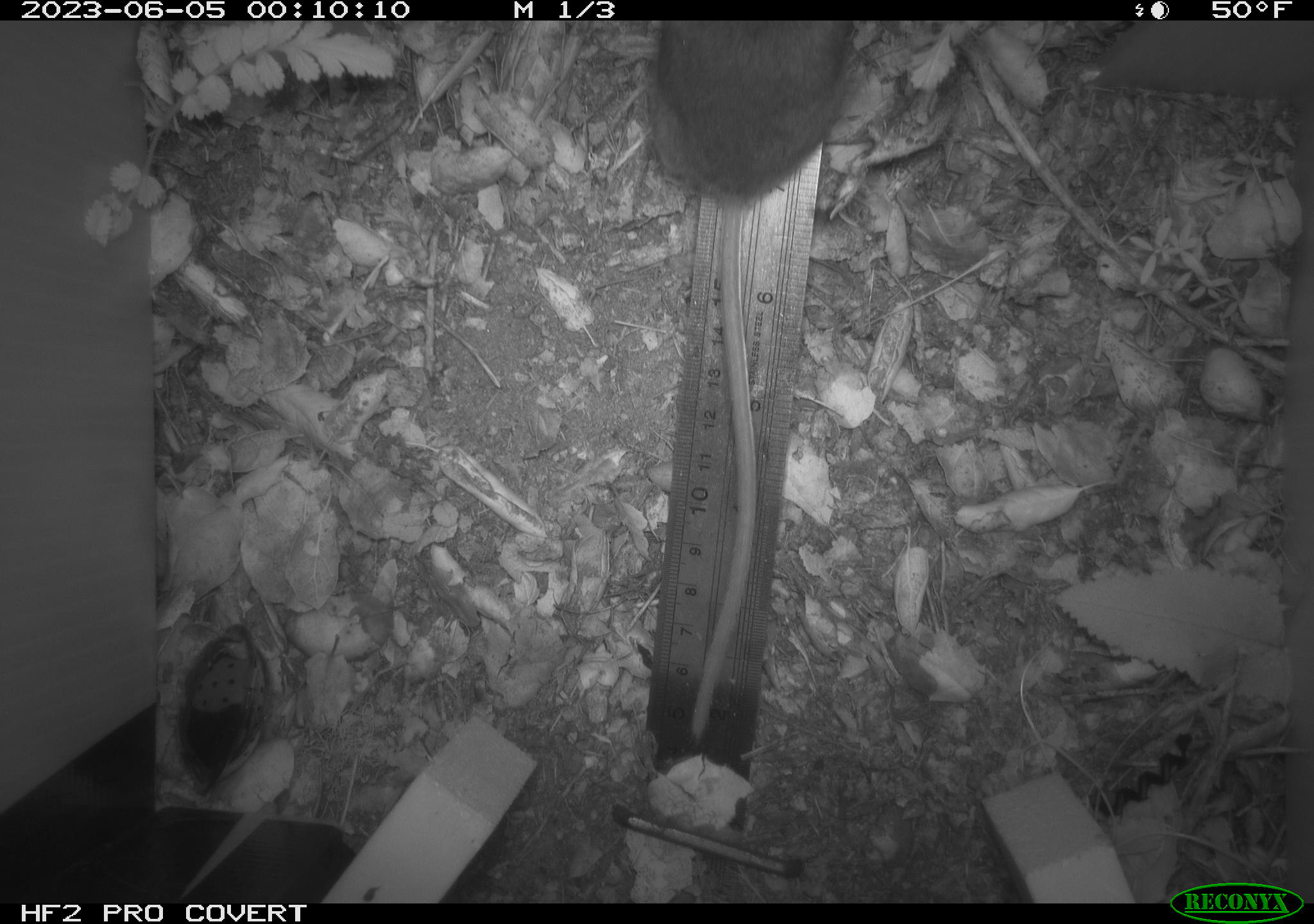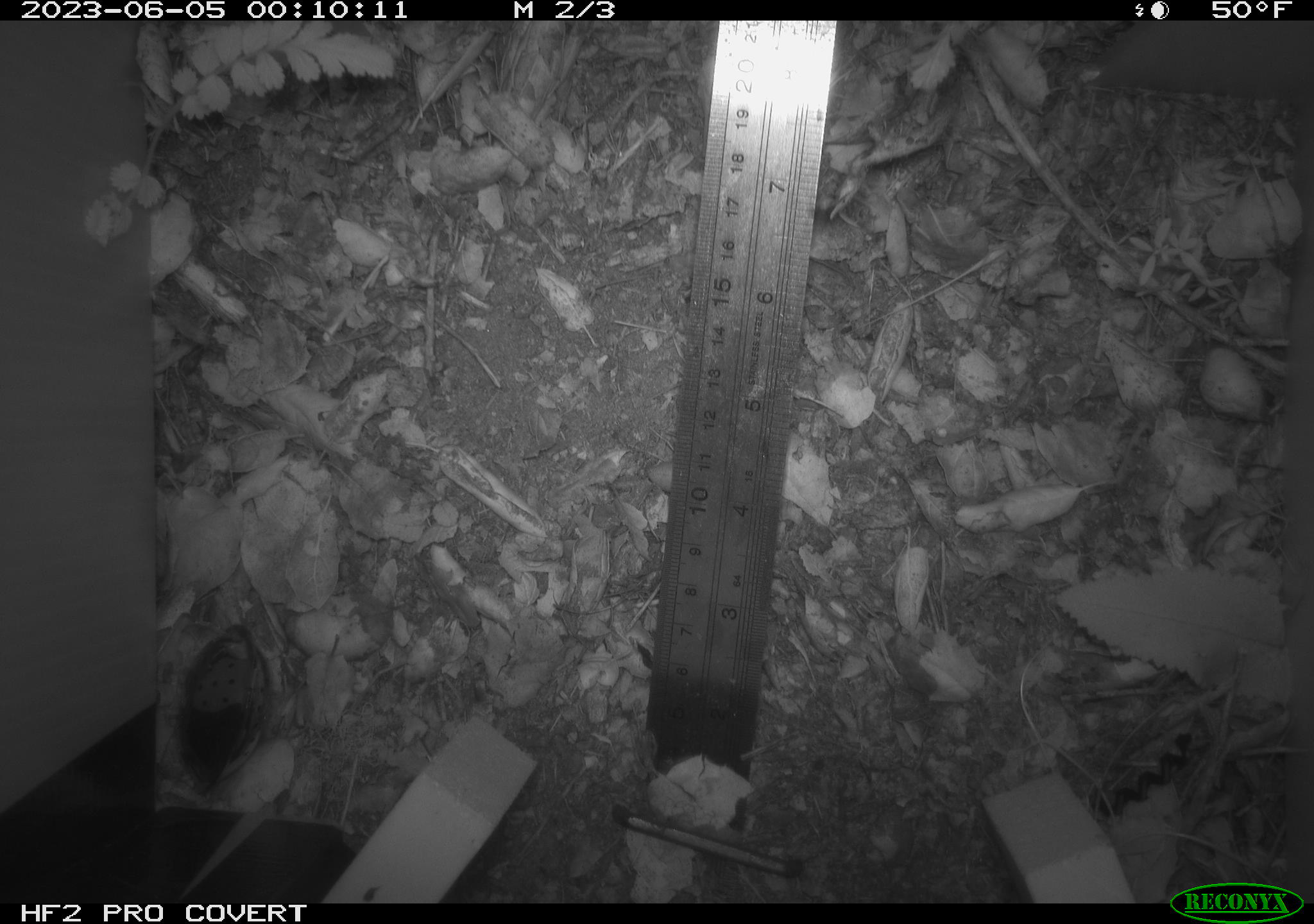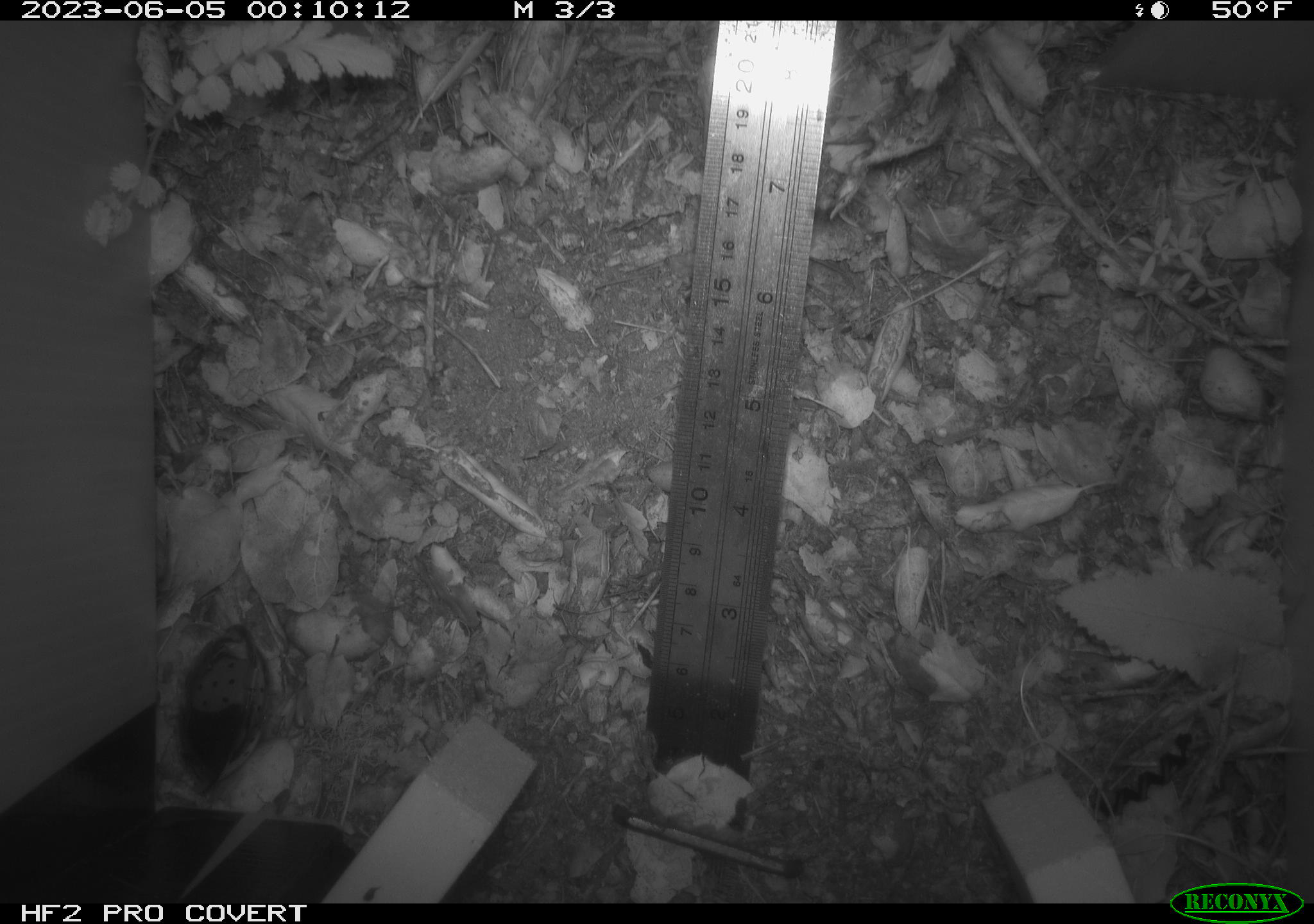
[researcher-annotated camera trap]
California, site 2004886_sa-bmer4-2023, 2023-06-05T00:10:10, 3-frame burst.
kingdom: Animalia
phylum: Chordata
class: Mammalia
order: Rodentia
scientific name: Rodentia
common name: mouse species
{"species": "mouse species (Rodentia)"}